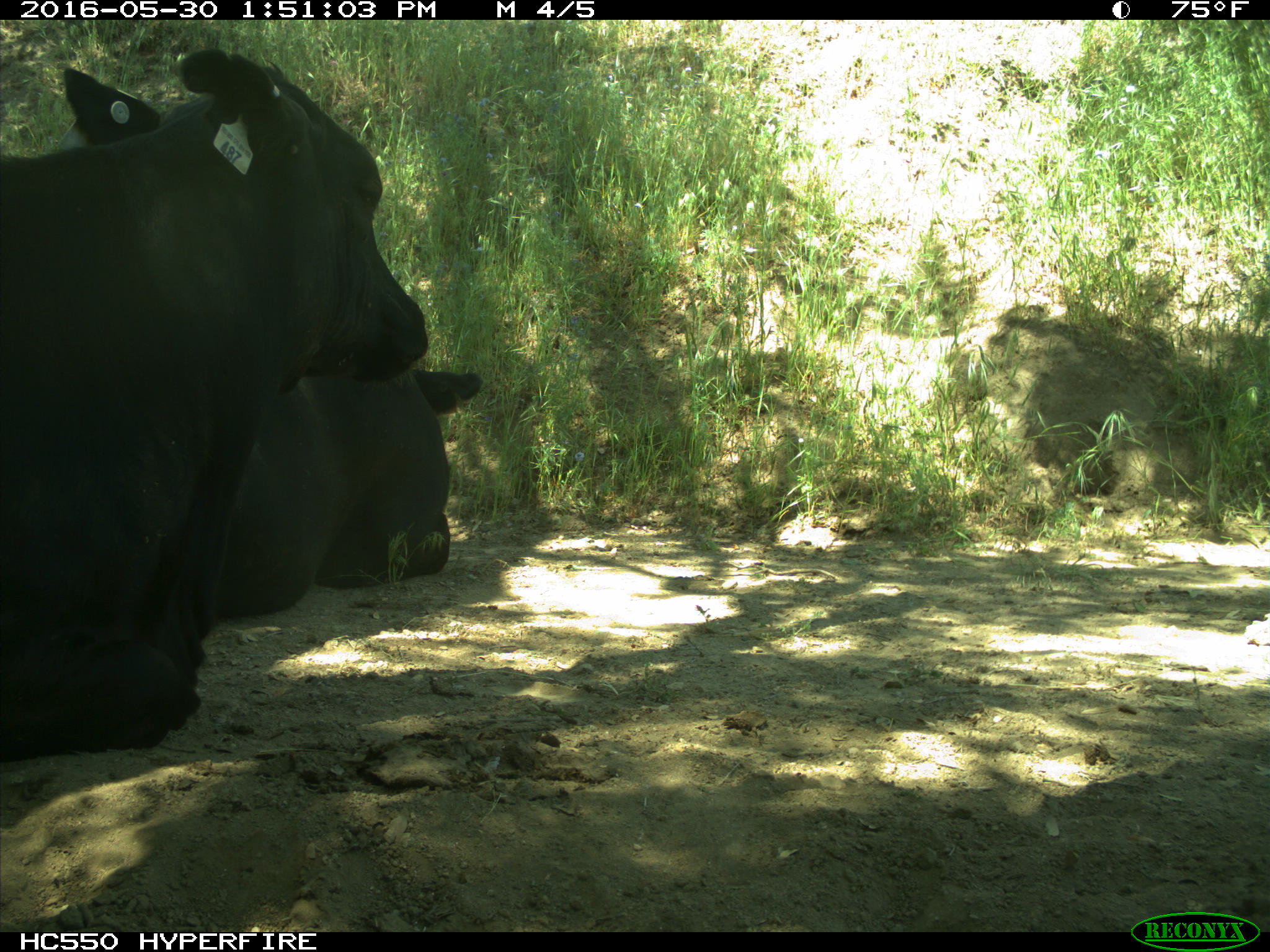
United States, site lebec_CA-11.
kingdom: Animalia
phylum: Chordata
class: Mammalia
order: Artiodactyla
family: Bovidae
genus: Bos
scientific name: Bos taurus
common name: domestic cow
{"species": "Bos taurus (domestic cow)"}